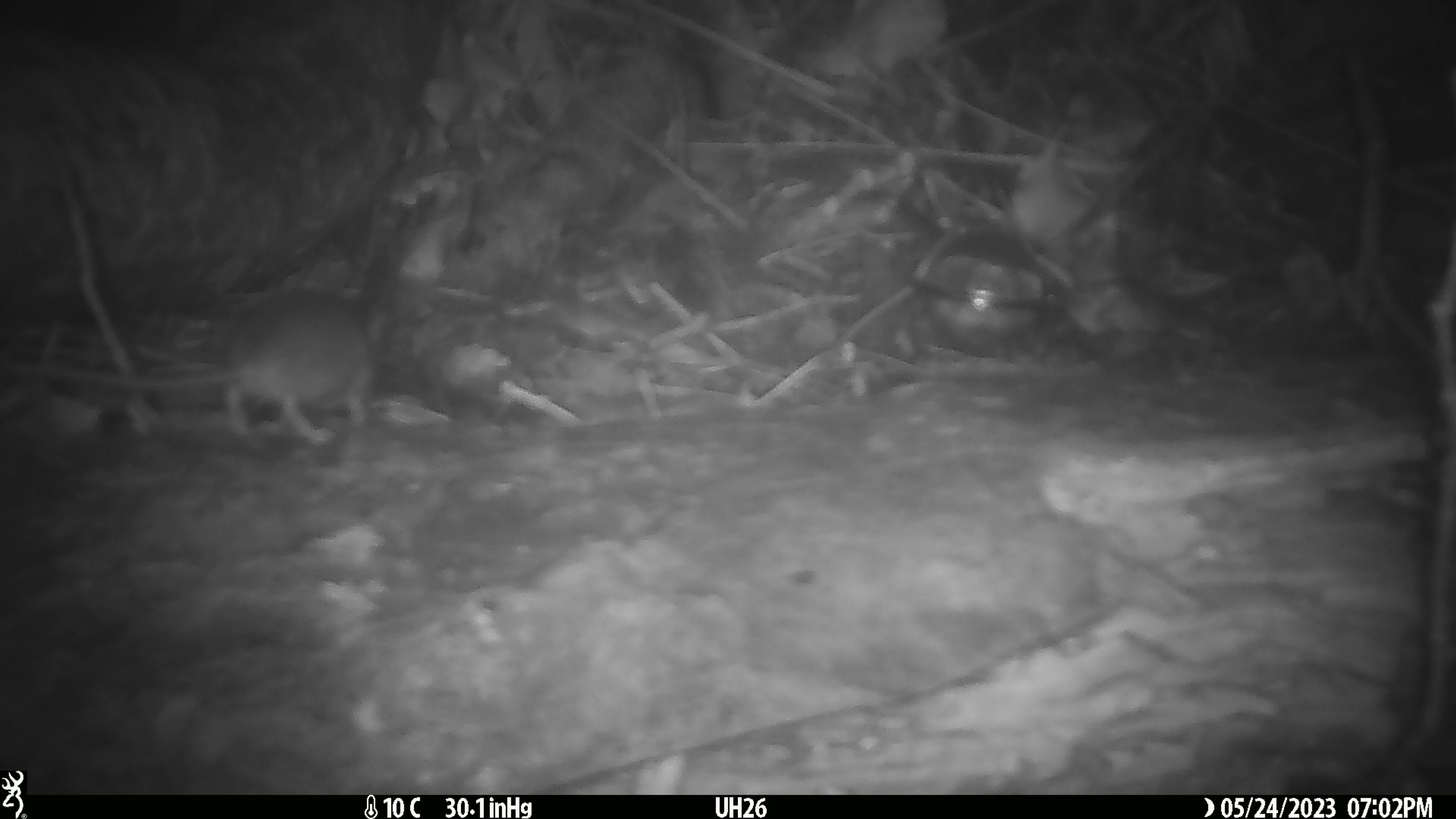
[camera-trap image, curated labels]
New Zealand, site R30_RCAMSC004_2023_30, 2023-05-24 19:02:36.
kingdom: Animalia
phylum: Chordata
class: Mammalia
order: Rodentia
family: Muridae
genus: Mus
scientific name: Mus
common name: mouse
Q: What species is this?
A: Mouse (Mus).